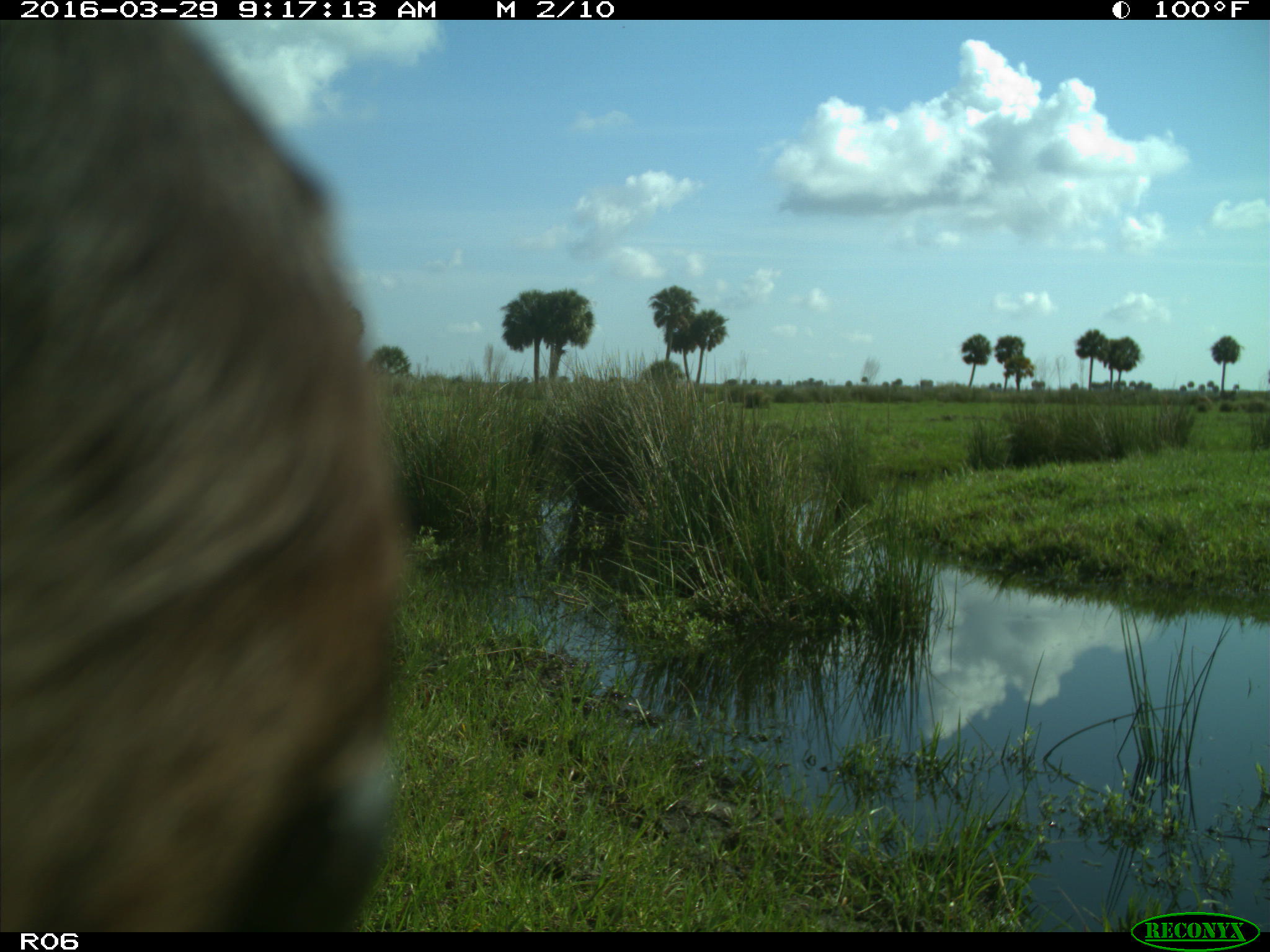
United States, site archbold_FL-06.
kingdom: Animalia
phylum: Chordata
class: Mammalia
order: Artiodactyla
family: Bovidae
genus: Bos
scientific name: Bos taurus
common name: domestic cow